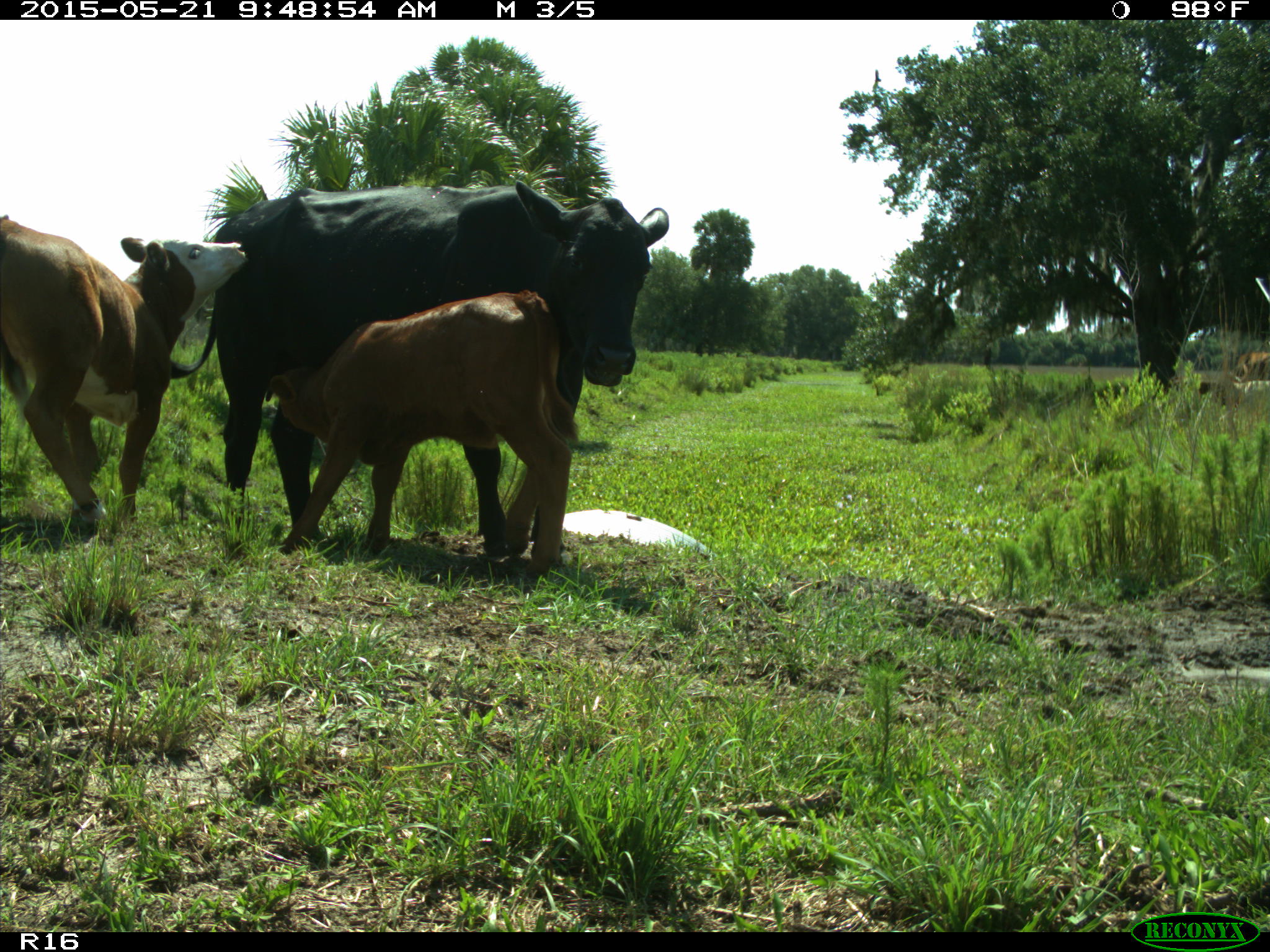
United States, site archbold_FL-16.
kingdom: Animalia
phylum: Chordata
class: Mammalia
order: Artiodactyla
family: Bovidae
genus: Bos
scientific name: Bos taurus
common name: domestic cow